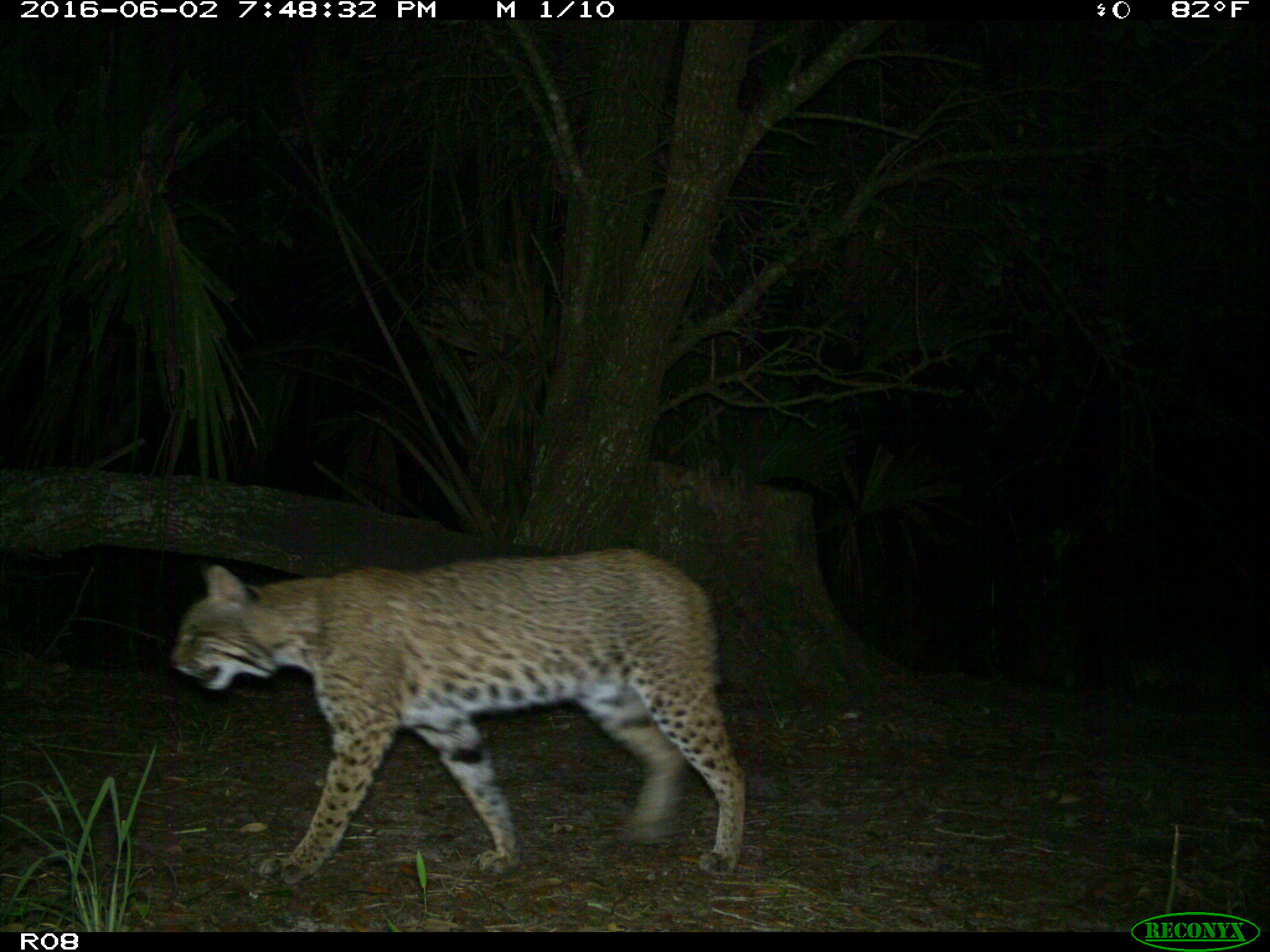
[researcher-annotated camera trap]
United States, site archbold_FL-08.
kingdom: Animalia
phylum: Chordata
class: Mammalia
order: Carnivora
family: Felidae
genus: Lynx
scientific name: Lynx rufus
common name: bobcat